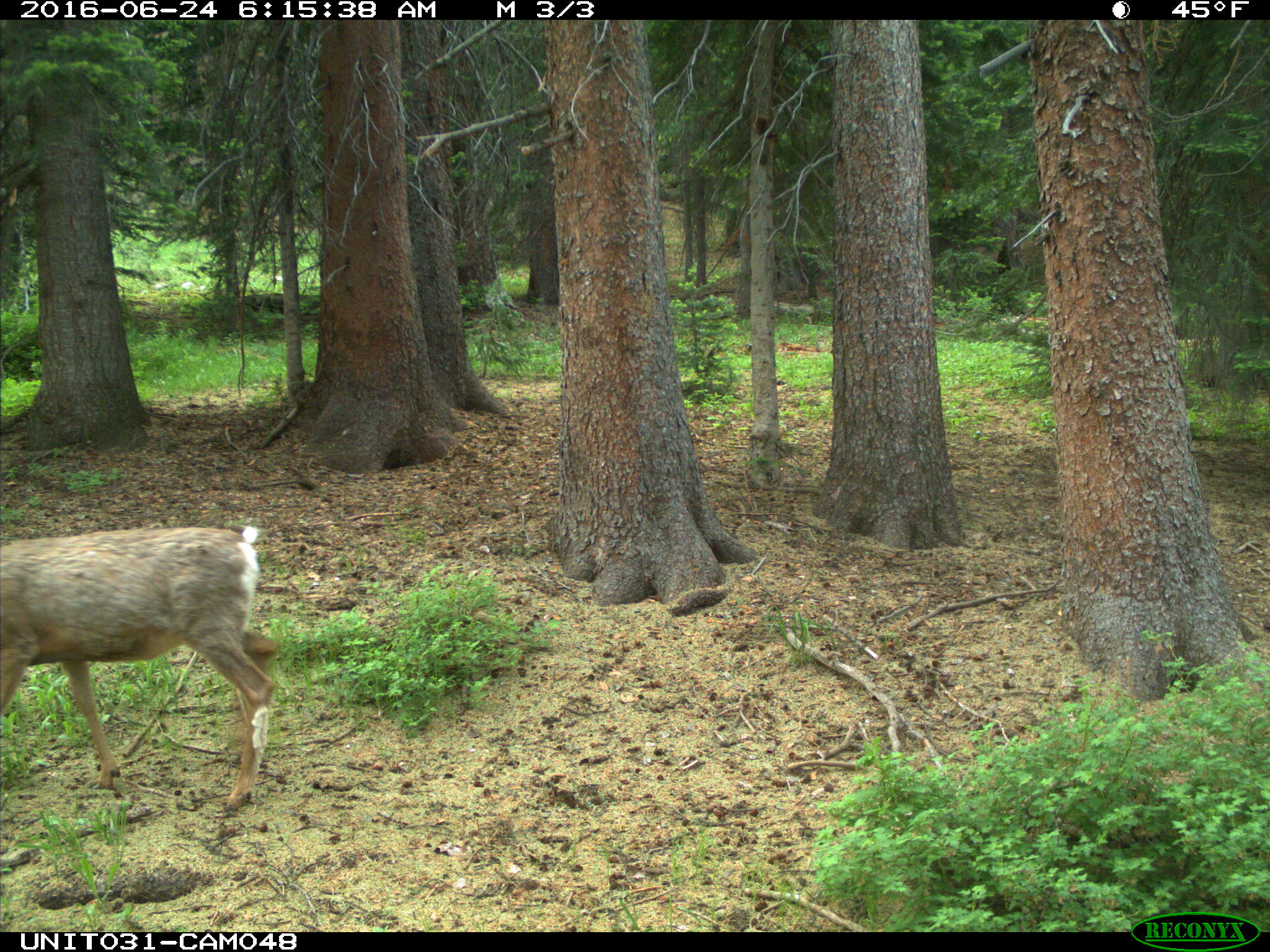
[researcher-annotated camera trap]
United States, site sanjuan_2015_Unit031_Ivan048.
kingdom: Animalia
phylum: Chordata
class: Mammalia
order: Artiodactyla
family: Cervidae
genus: Odocoileus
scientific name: Odocoileus hemionus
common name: mule deer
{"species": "Odocoileus hemionus (mule deer)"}